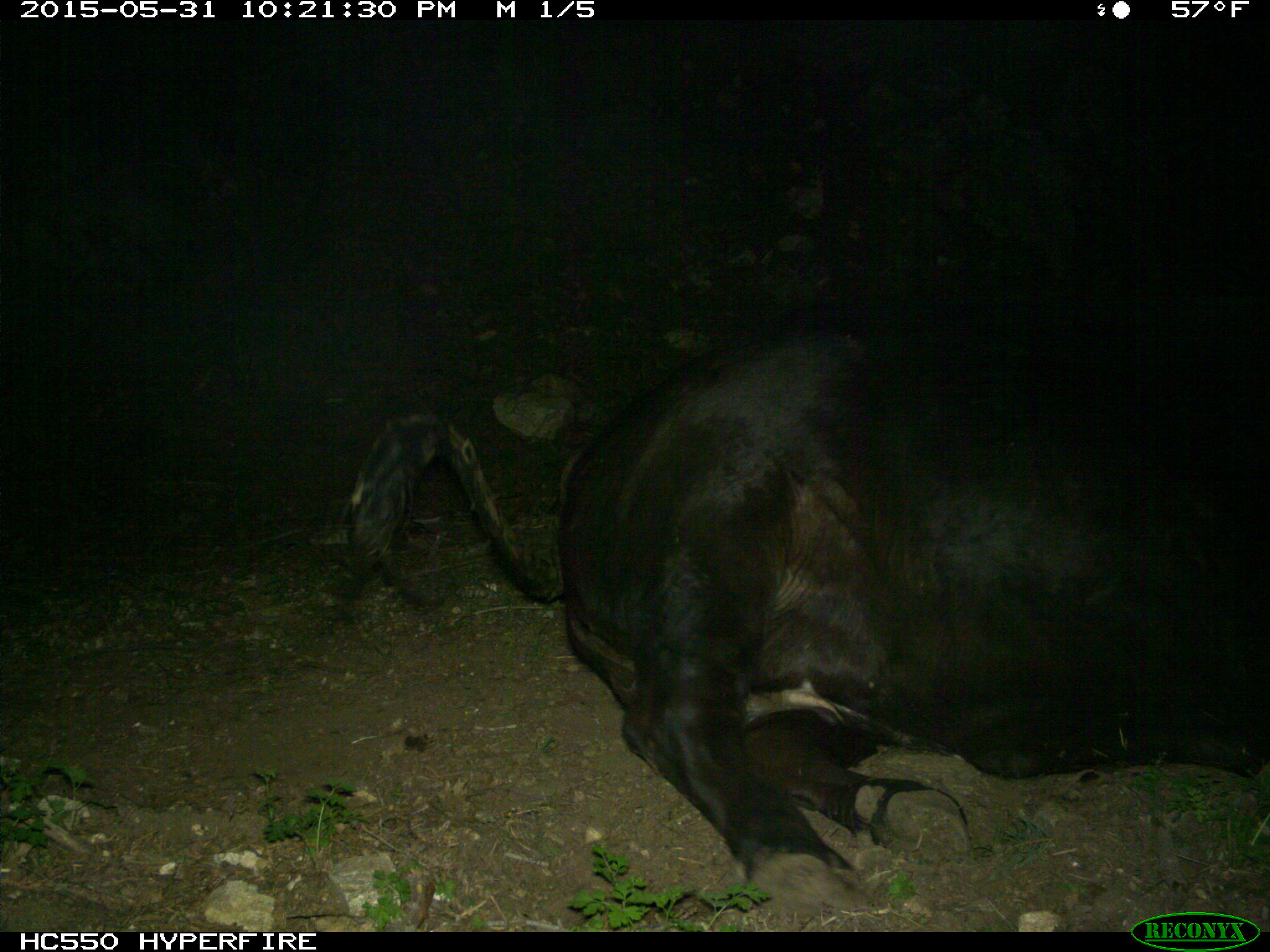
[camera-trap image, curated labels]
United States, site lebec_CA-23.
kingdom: Animalia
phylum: Chordata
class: Mammalia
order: Artiodactyla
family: Bovidae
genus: Bos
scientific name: Bos taurus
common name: domestic cow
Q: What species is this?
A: Bos taurus (domestic cow).